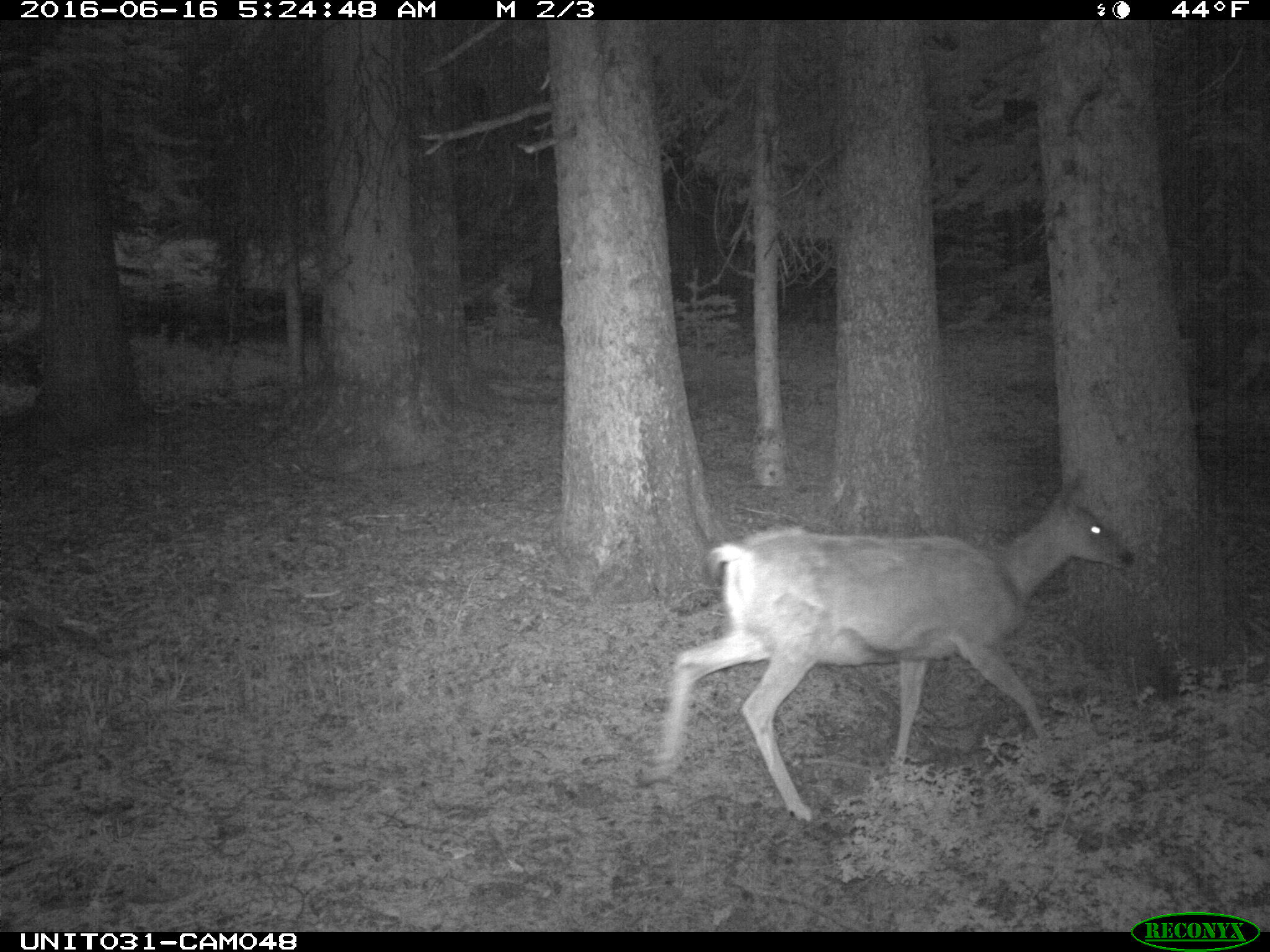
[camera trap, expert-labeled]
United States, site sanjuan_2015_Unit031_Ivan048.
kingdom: Animalia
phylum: Chordata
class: Mammalia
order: Artiodactyla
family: Cervidae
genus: Odocoileus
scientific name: Odocoileus hemionus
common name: mule deer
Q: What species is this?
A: Odocoileus hemionus (mule deer).